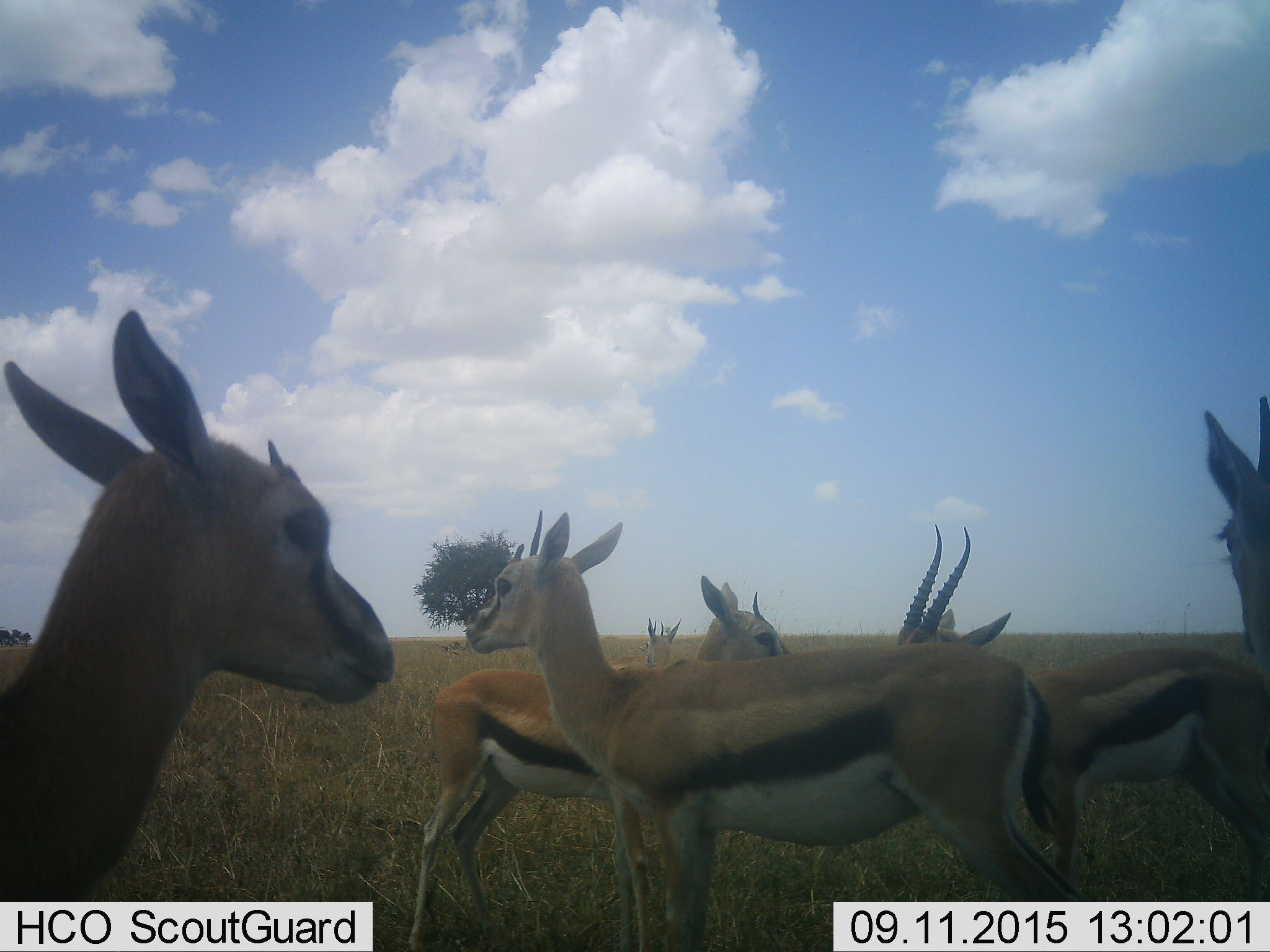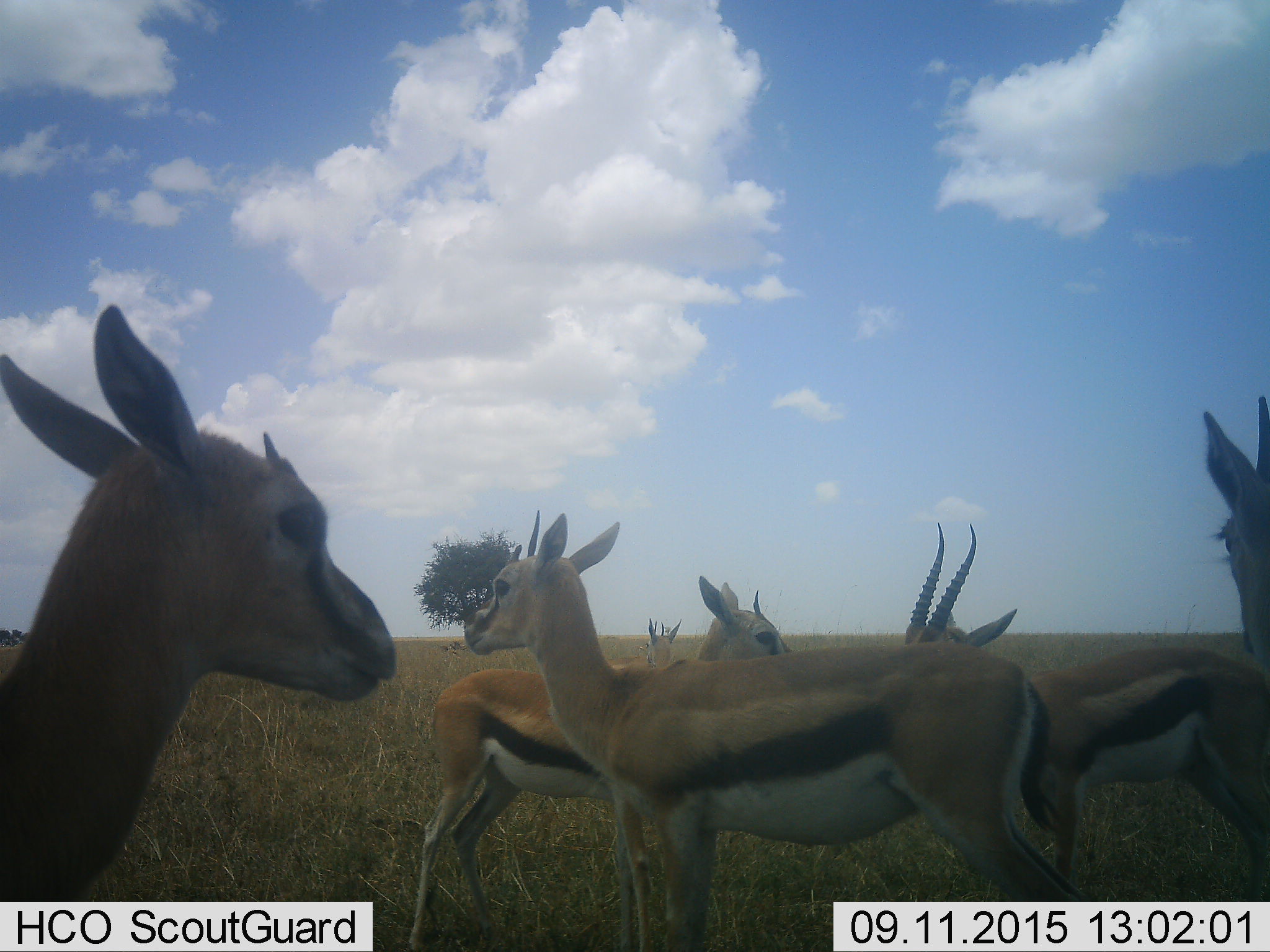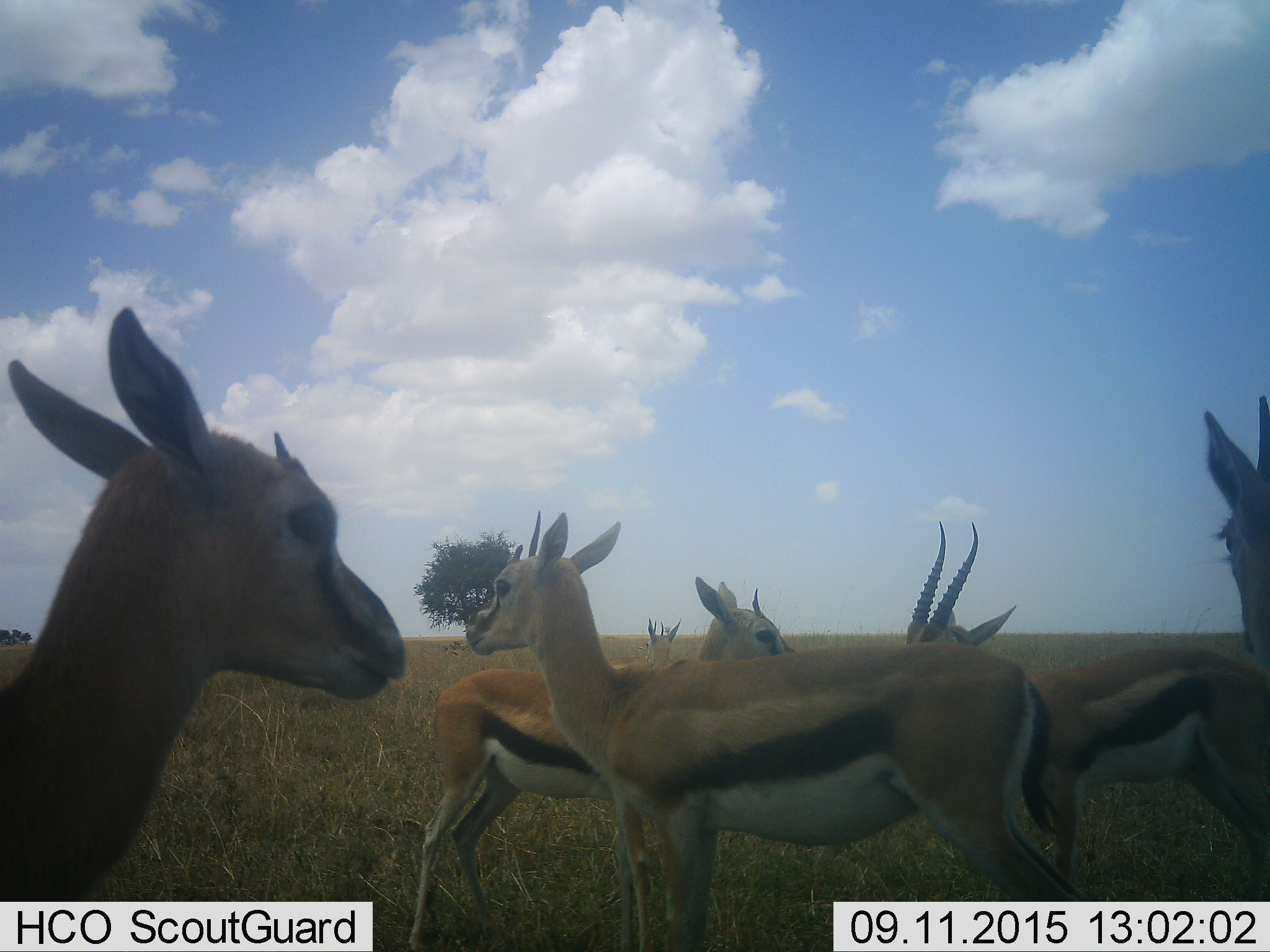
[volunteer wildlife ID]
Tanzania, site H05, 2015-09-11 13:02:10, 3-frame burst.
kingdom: Animalia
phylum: Chordata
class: Mammalia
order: Artiodactyla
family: Bovidae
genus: Eudorcas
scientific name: Eudorcas thomsonii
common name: thomson's gazelle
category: gazellethomsons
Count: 6.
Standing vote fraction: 90%.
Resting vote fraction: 20%.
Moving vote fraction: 0%.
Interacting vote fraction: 20%.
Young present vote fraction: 20%.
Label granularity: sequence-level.